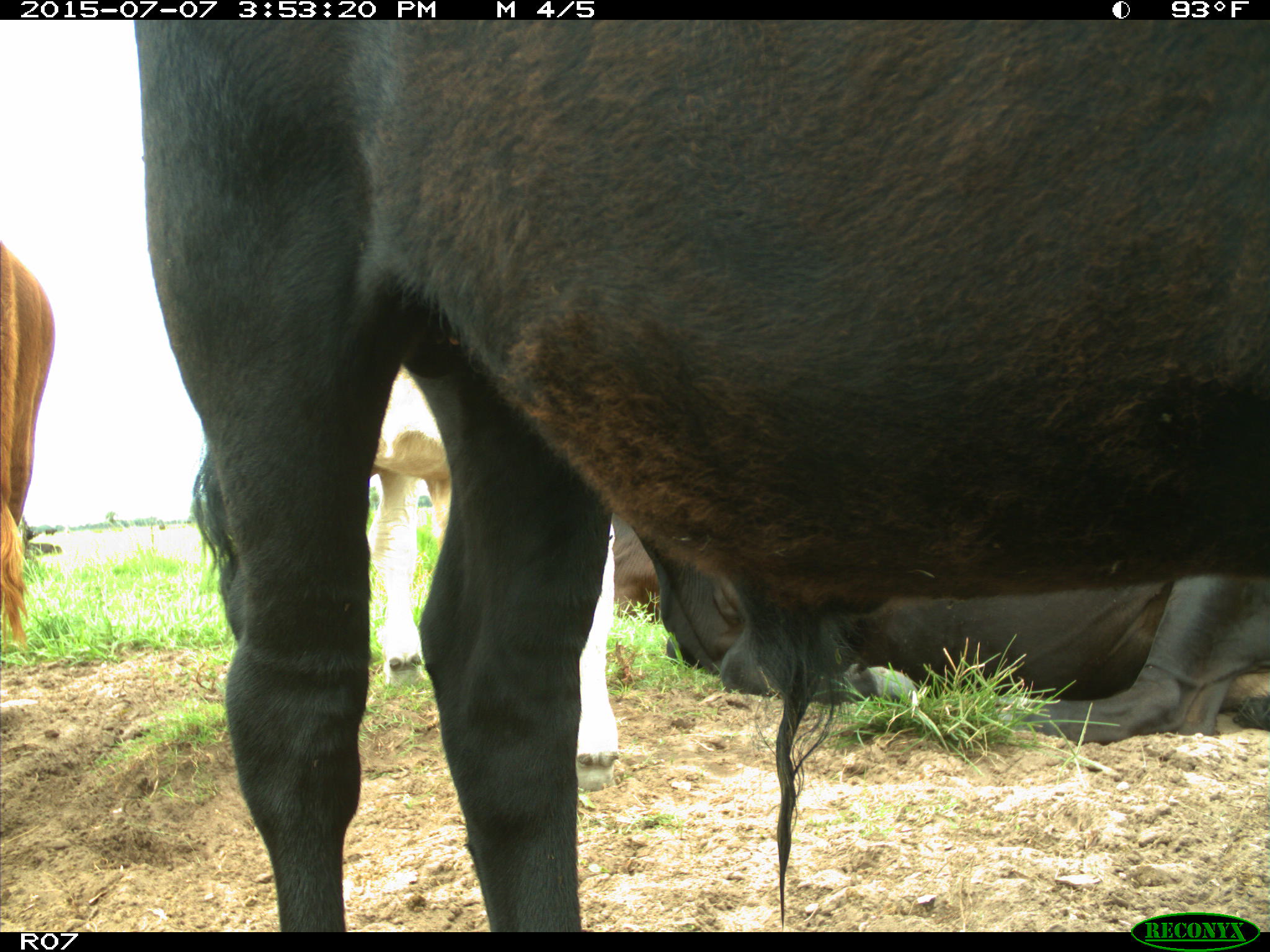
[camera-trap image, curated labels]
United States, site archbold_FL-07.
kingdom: Animalia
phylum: Chordata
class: Mammalia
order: Artiodactyla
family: Bovidae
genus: Bos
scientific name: Bos taurus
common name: domestic cow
Bos taurus (domestic cow).